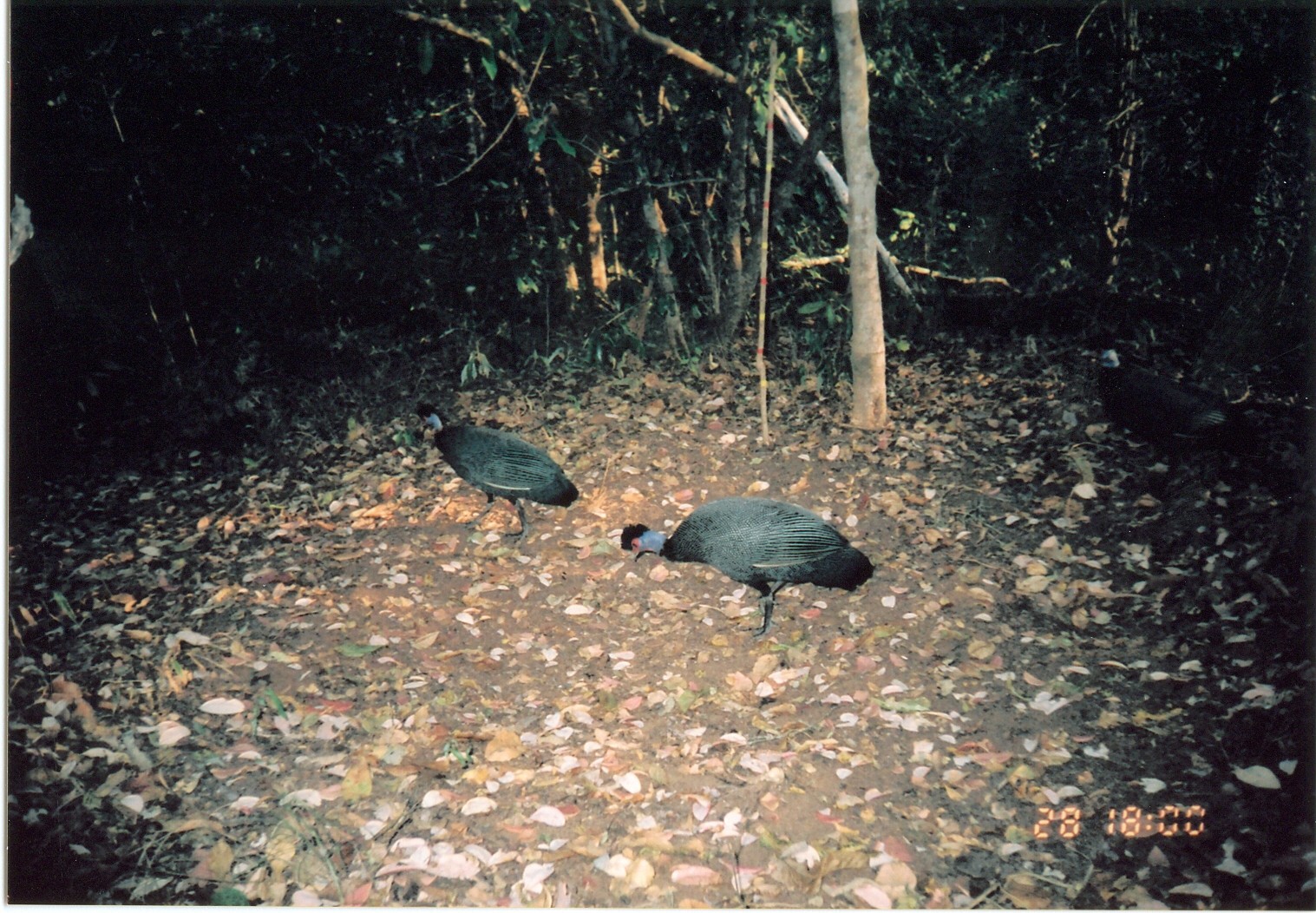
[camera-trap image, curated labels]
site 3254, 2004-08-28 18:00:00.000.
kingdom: Animalia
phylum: Chordata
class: Aves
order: Galliformes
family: Numididae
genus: Guttera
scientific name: Guttera pucherani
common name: crested guineafowl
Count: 2.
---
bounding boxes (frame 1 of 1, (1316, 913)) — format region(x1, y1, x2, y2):
guttera pucherani: region(618, 495, 877, 640); region(1080, 328, 1256, 492); region(415, 402, 578, 541)